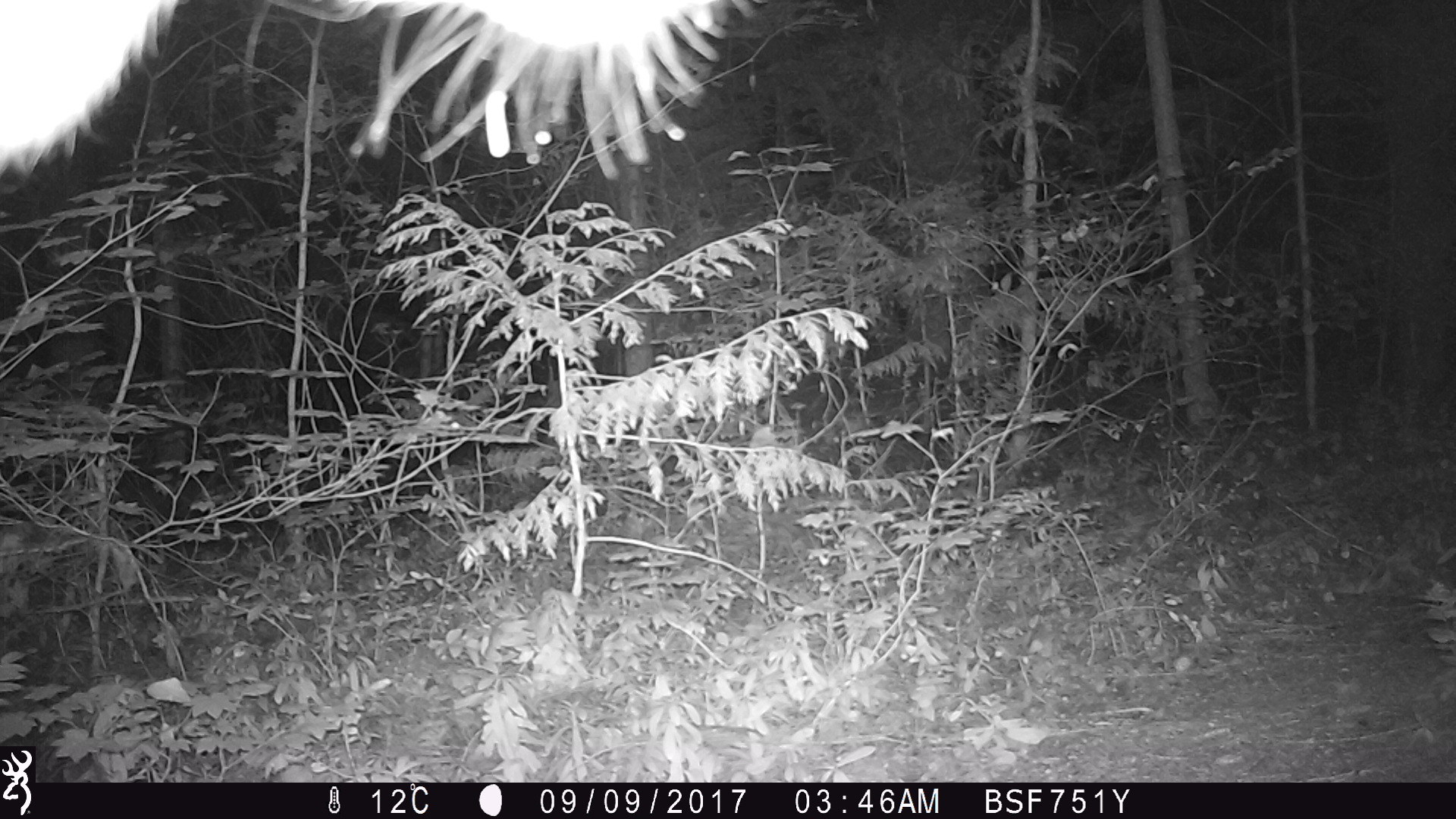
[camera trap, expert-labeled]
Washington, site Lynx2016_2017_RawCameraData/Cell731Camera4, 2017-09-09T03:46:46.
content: unidentified animal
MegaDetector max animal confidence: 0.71